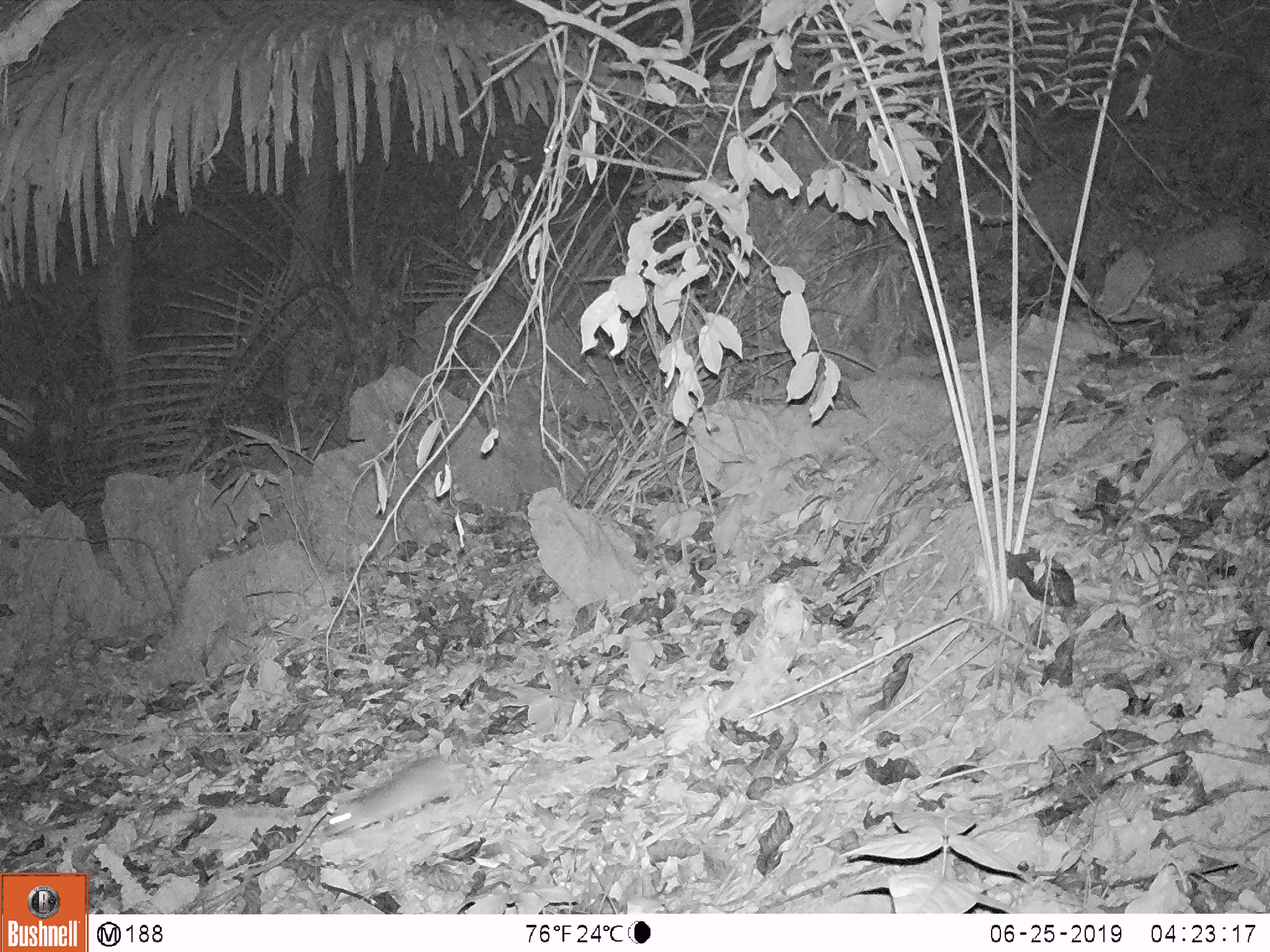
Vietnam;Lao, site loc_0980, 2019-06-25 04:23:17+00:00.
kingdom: Animalia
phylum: Chordata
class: Mammalia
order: Rodentia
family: Muridae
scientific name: Muridae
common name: old-world mice and rats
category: unidentified murid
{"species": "unidentified murid (old-world mice and rats) (Muridae)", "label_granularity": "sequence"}